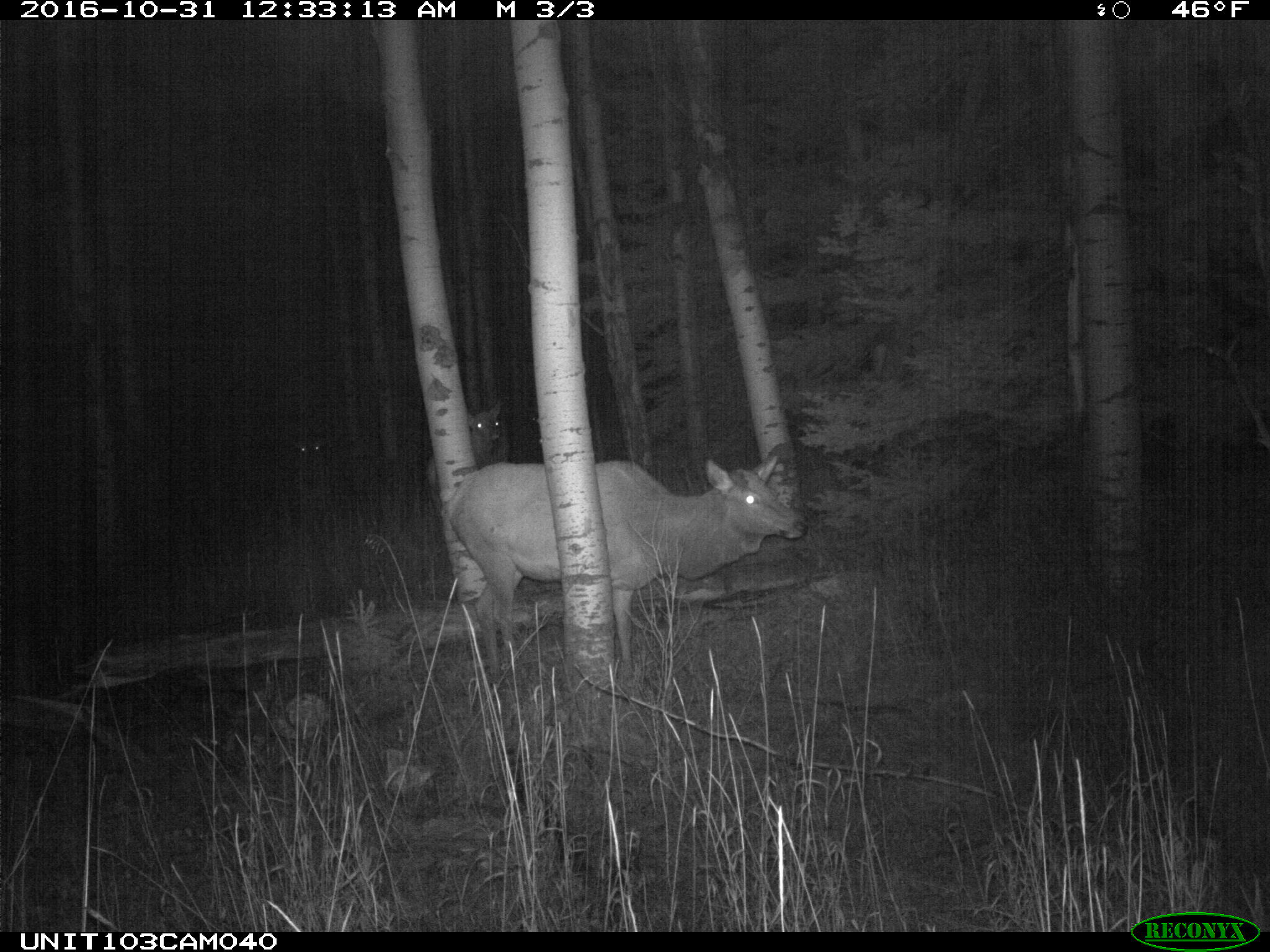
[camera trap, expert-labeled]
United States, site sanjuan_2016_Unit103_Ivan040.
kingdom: Animalia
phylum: Chordata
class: Mammalia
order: Artiodactyla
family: Cervidae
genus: Cervus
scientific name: Cervus elaphus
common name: red deer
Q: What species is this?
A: Cervus elaphus (red deer).